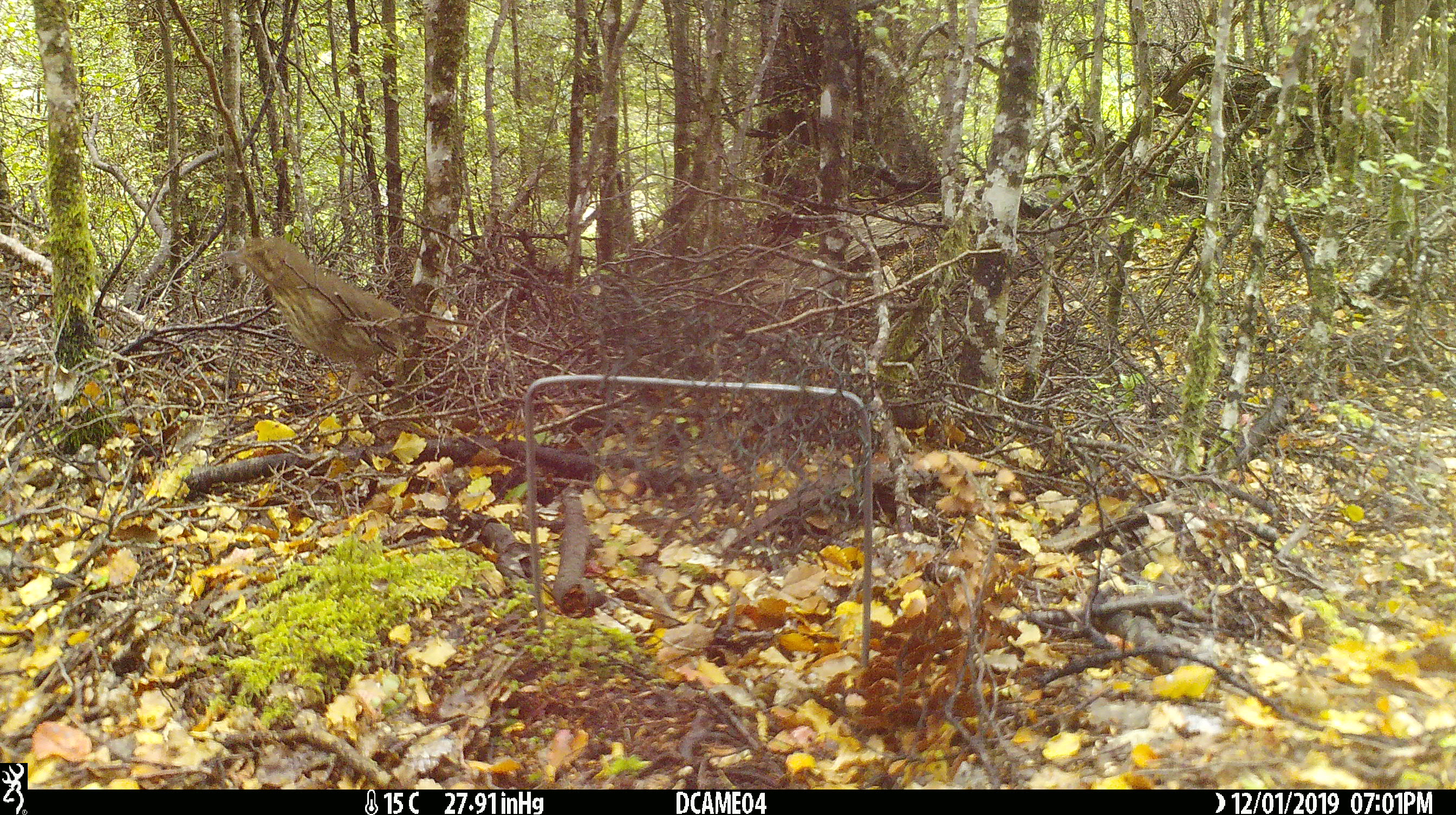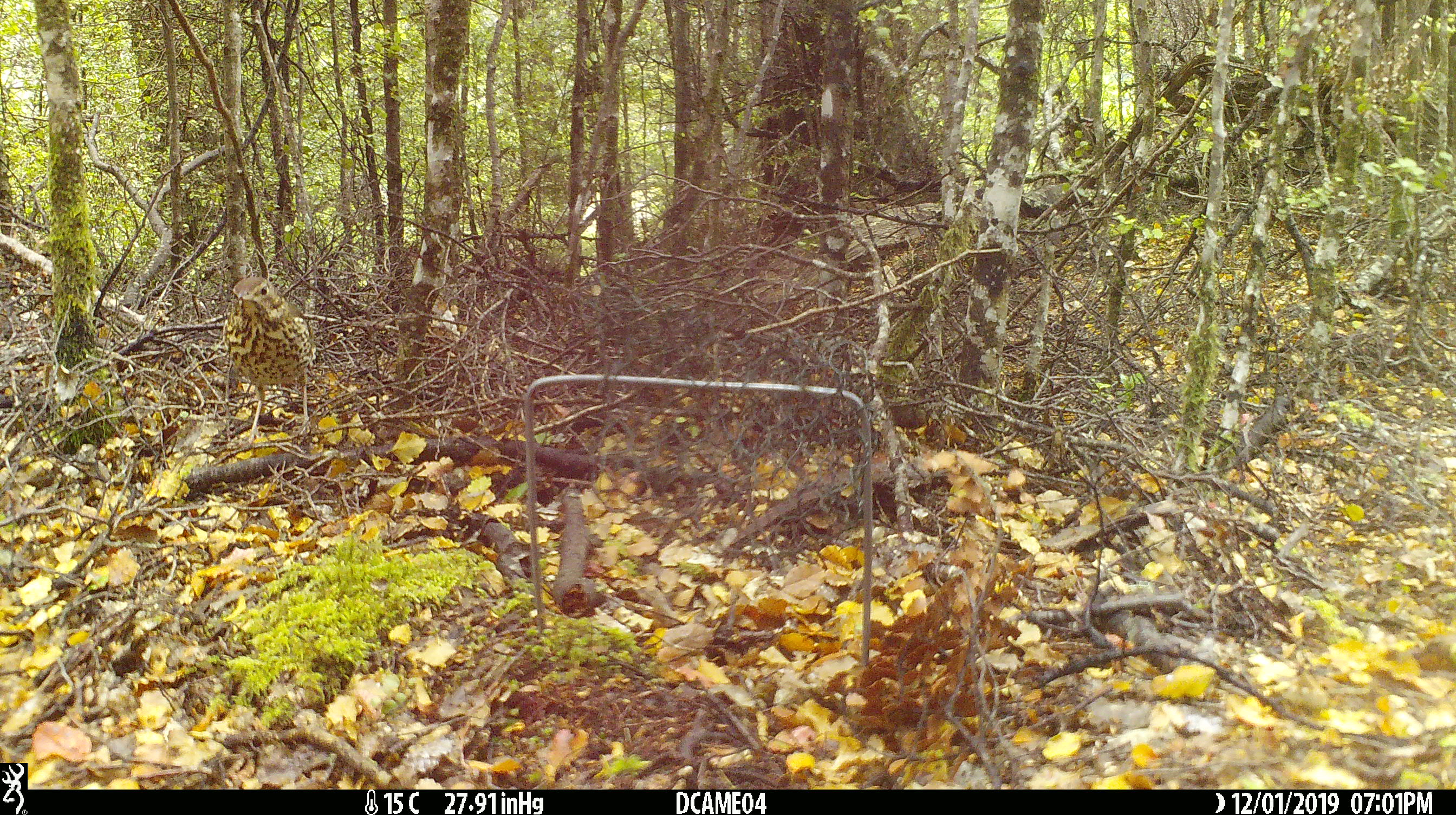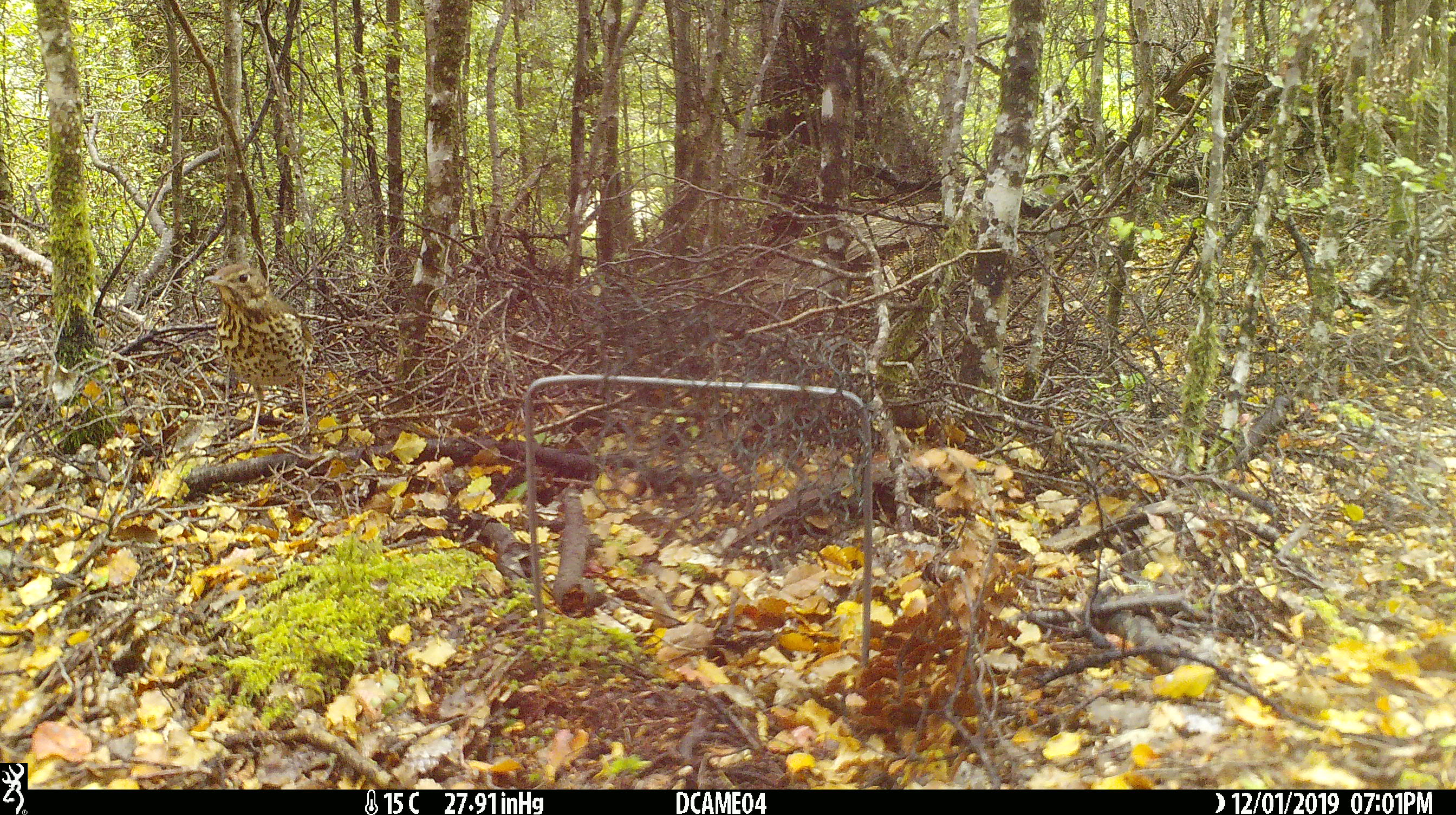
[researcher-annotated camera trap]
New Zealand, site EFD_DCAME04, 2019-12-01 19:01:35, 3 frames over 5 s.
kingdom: Animalia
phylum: Chordata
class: Aves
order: Passeriformes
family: Turdidae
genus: Turdus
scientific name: Turdus philomelos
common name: song thrush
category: thrush